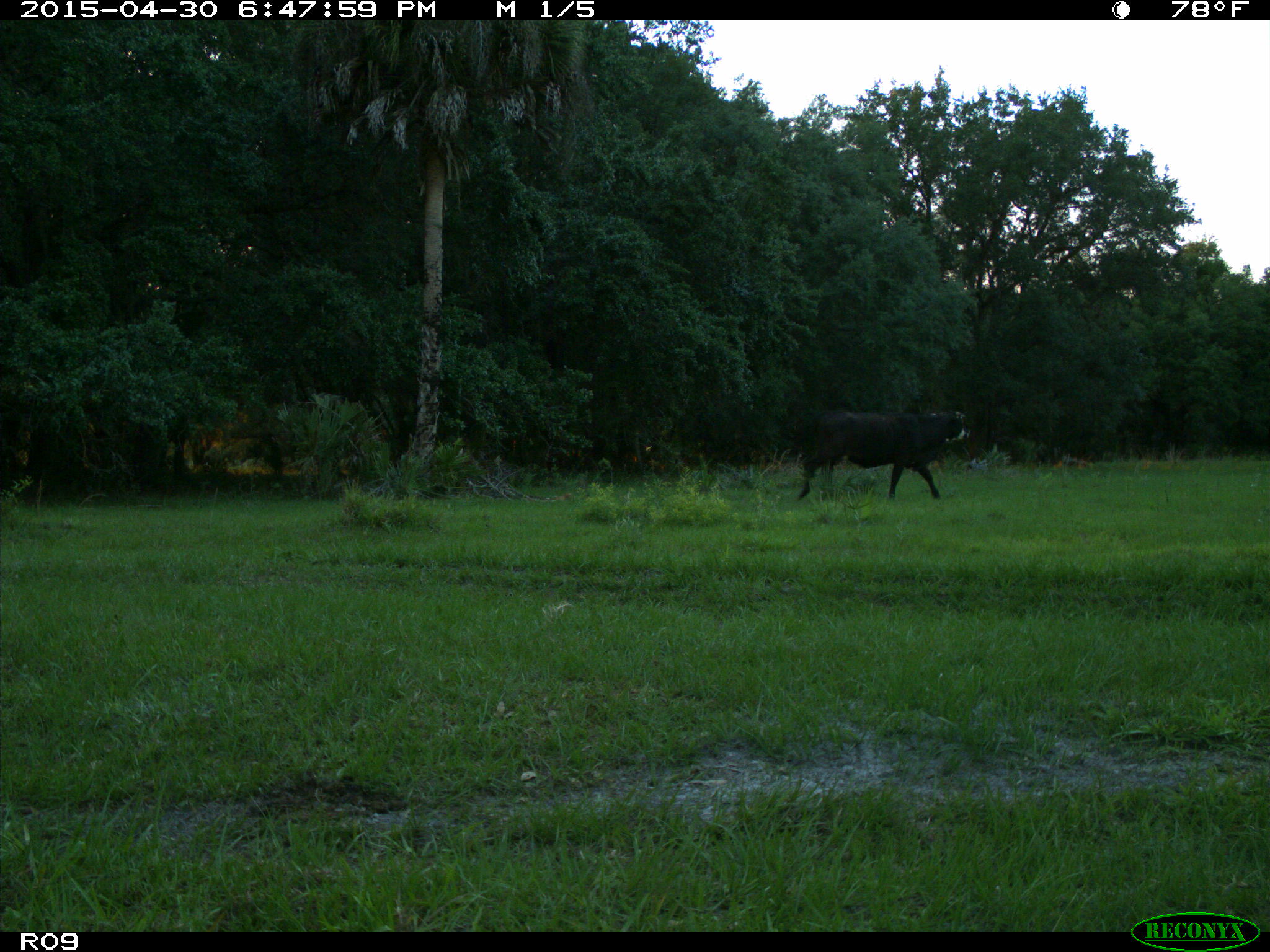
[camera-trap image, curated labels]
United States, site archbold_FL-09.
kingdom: Animalia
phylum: Chordata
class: Mammalia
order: Artiodactyla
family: Bovidae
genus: Bos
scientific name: Bos taurus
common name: domestic cow